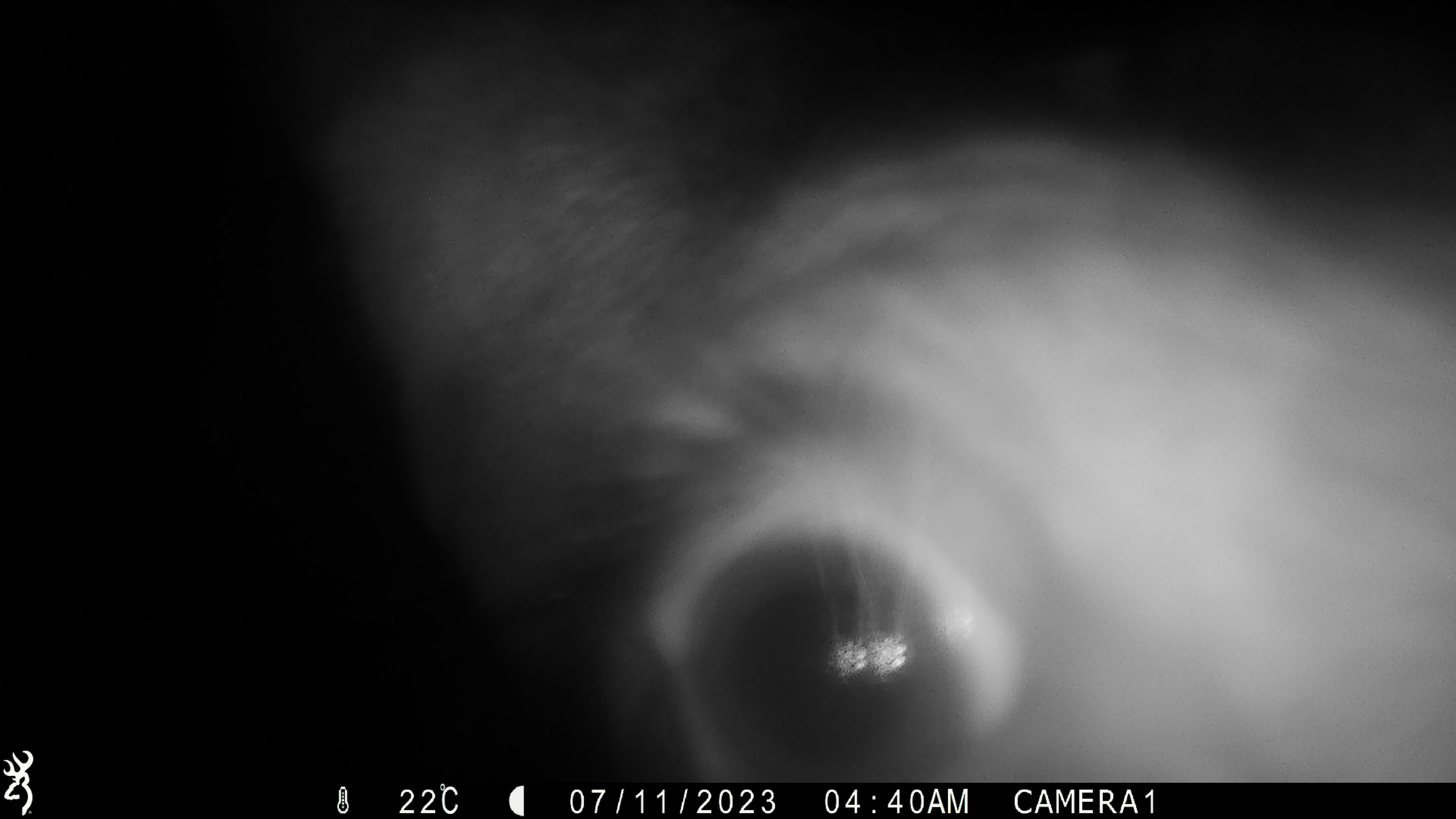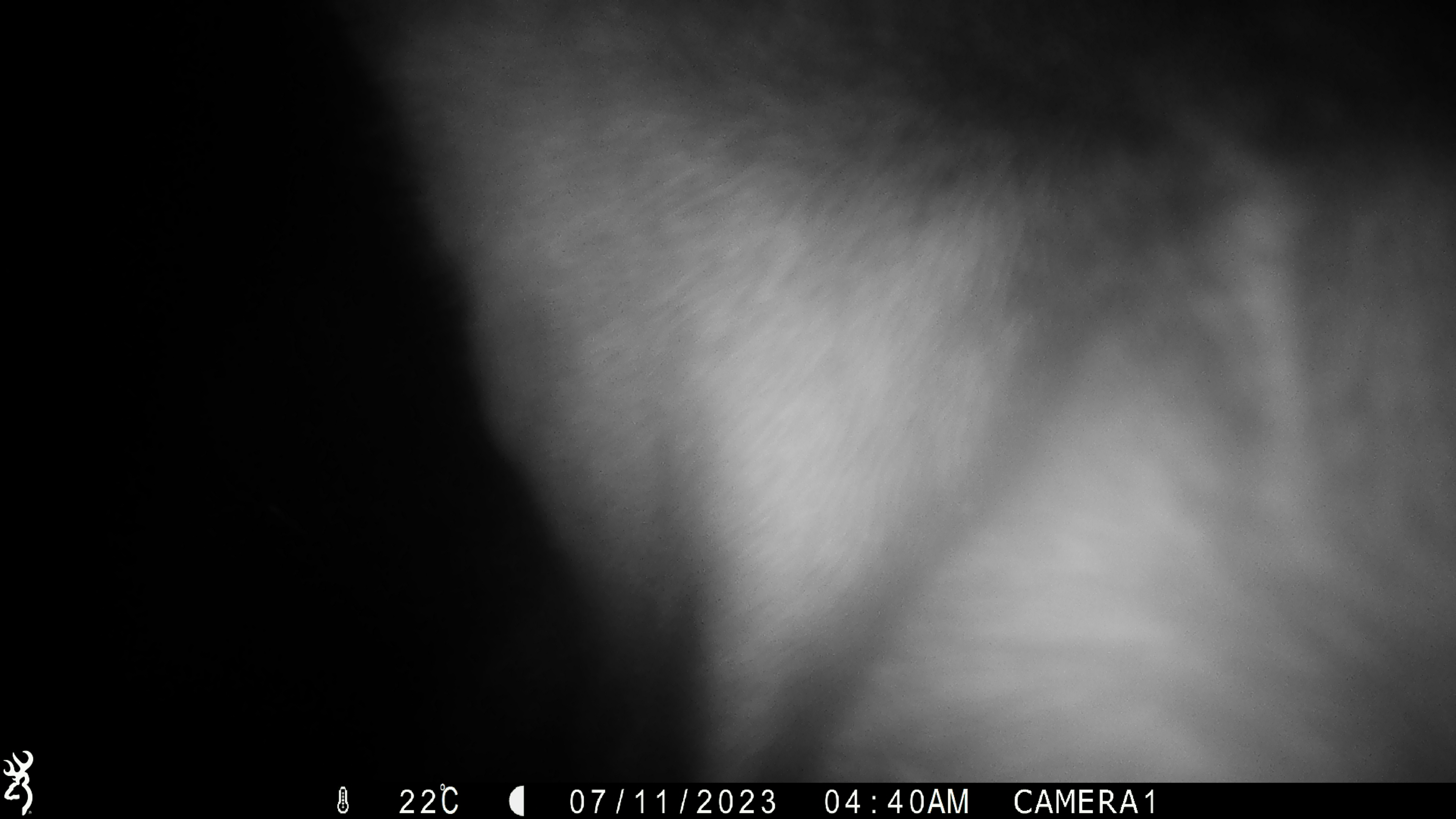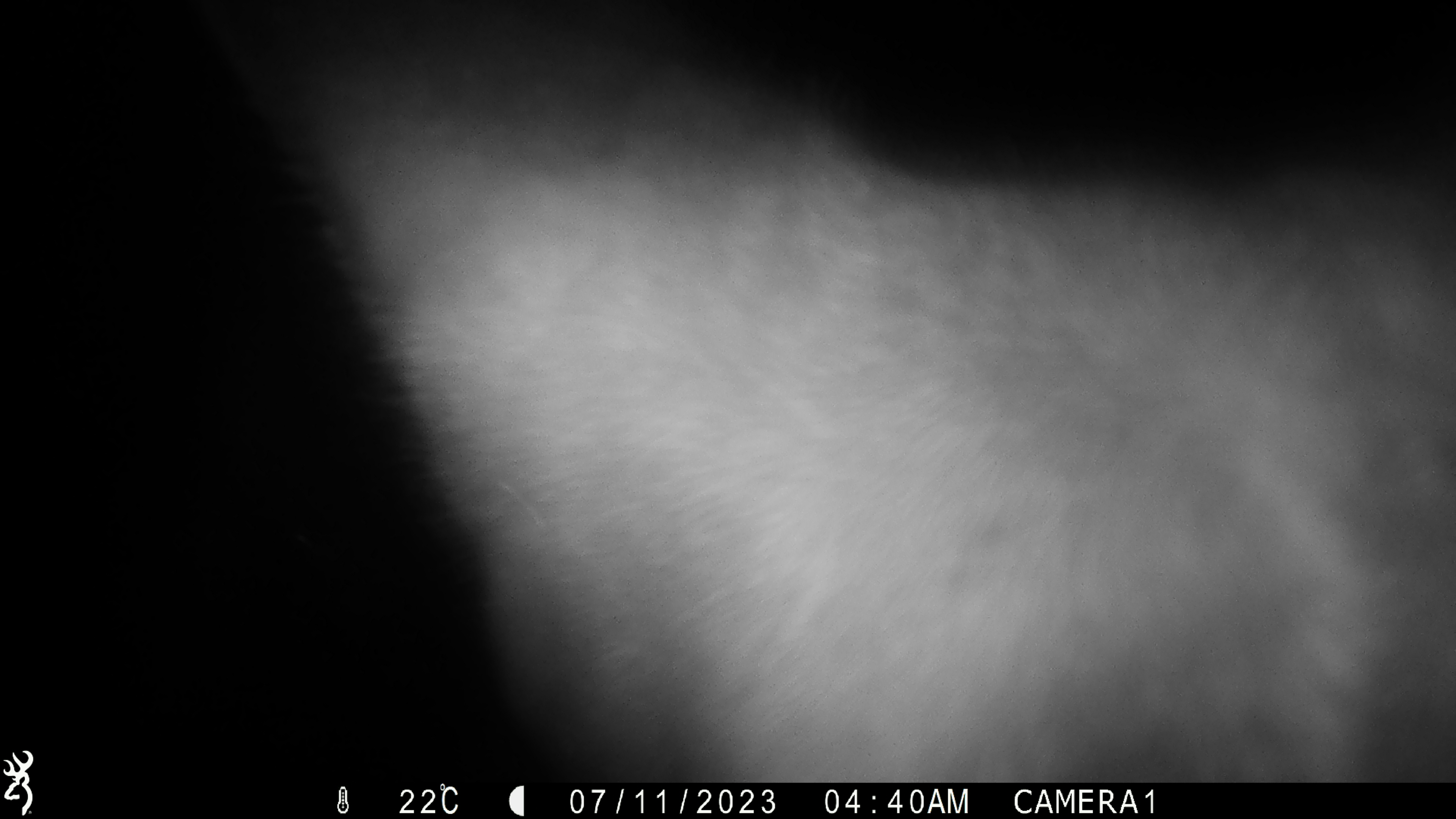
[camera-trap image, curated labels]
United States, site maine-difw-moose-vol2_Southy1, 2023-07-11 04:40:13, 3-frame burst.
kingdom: Animalia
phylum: Chordata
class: Mammalia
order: Artiodactyla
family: Cervidae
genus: Alces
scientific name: Alces alces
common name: moose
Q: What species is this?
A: Moose (Alces alces).